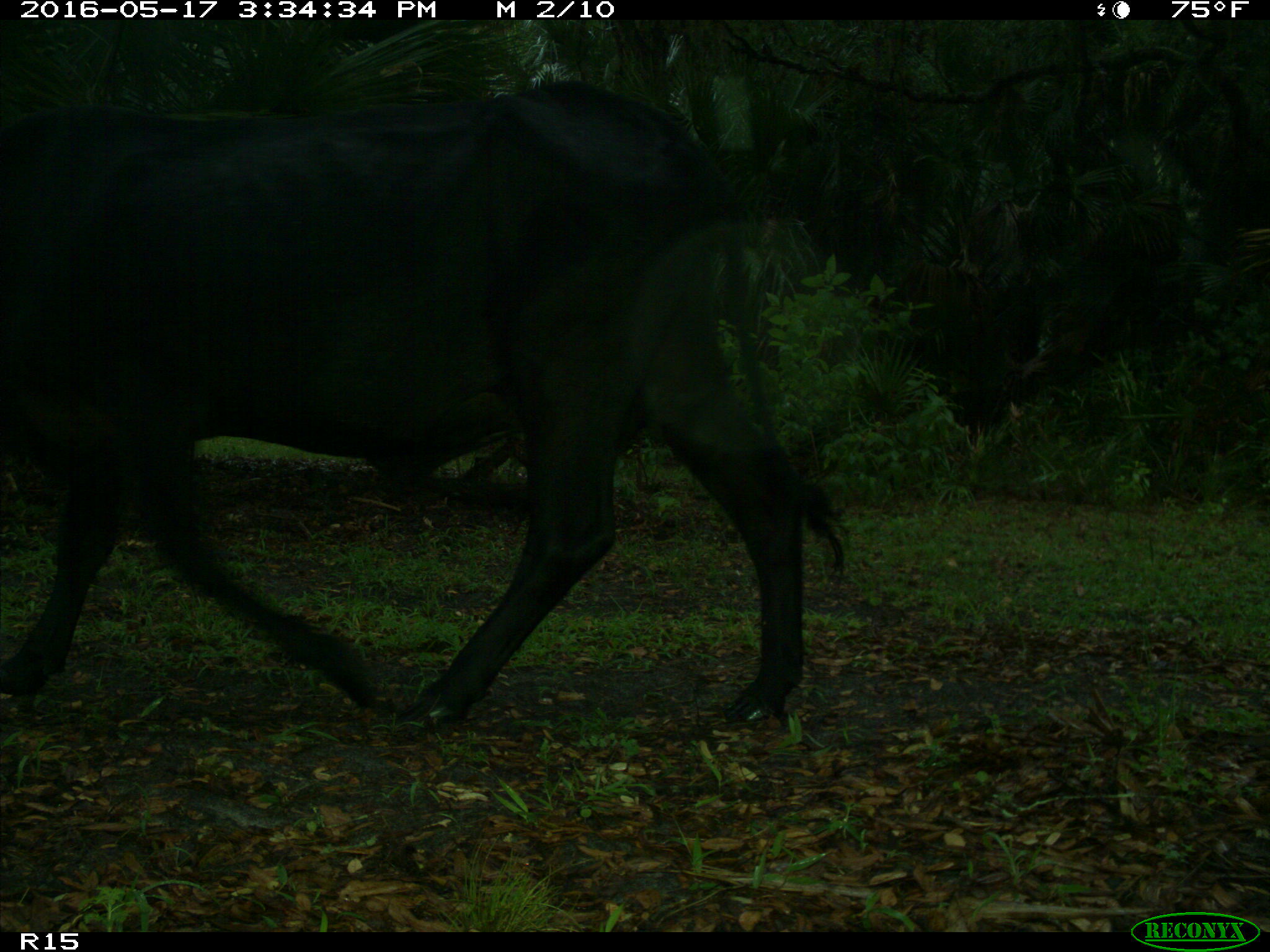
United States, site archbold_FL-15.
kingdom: Animalia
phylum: Chordata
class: Mammalia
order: Artiodactyla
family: Bovidae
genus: Bos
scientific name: Bos taurus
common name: domestic cow